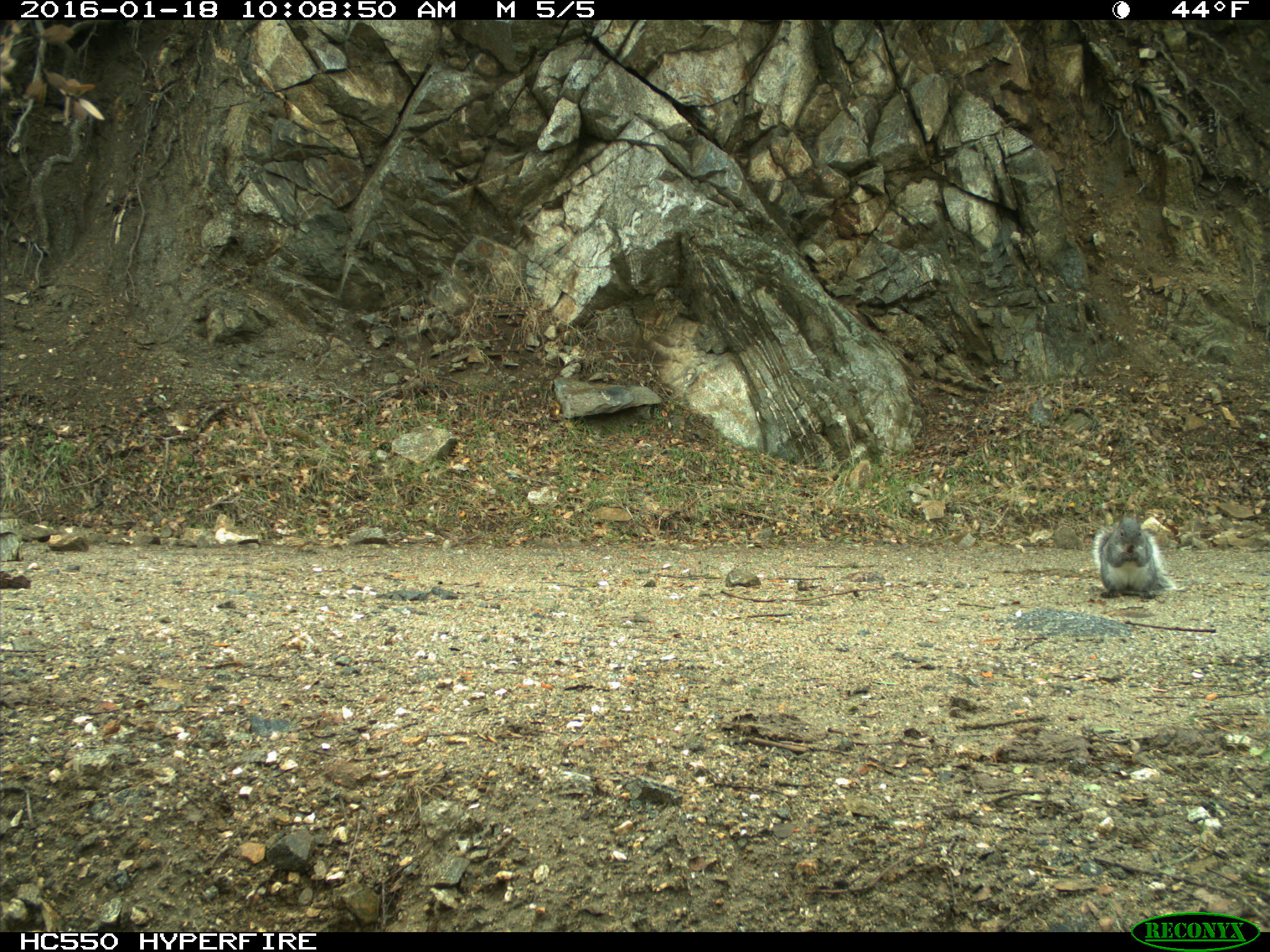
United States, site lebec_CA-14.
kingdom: Animalia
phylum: Chordata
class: Mammalia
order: Rodentia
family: Sciuridae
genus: Sciurus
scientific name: Sciurus carolinensis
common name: eastern gray squirrel